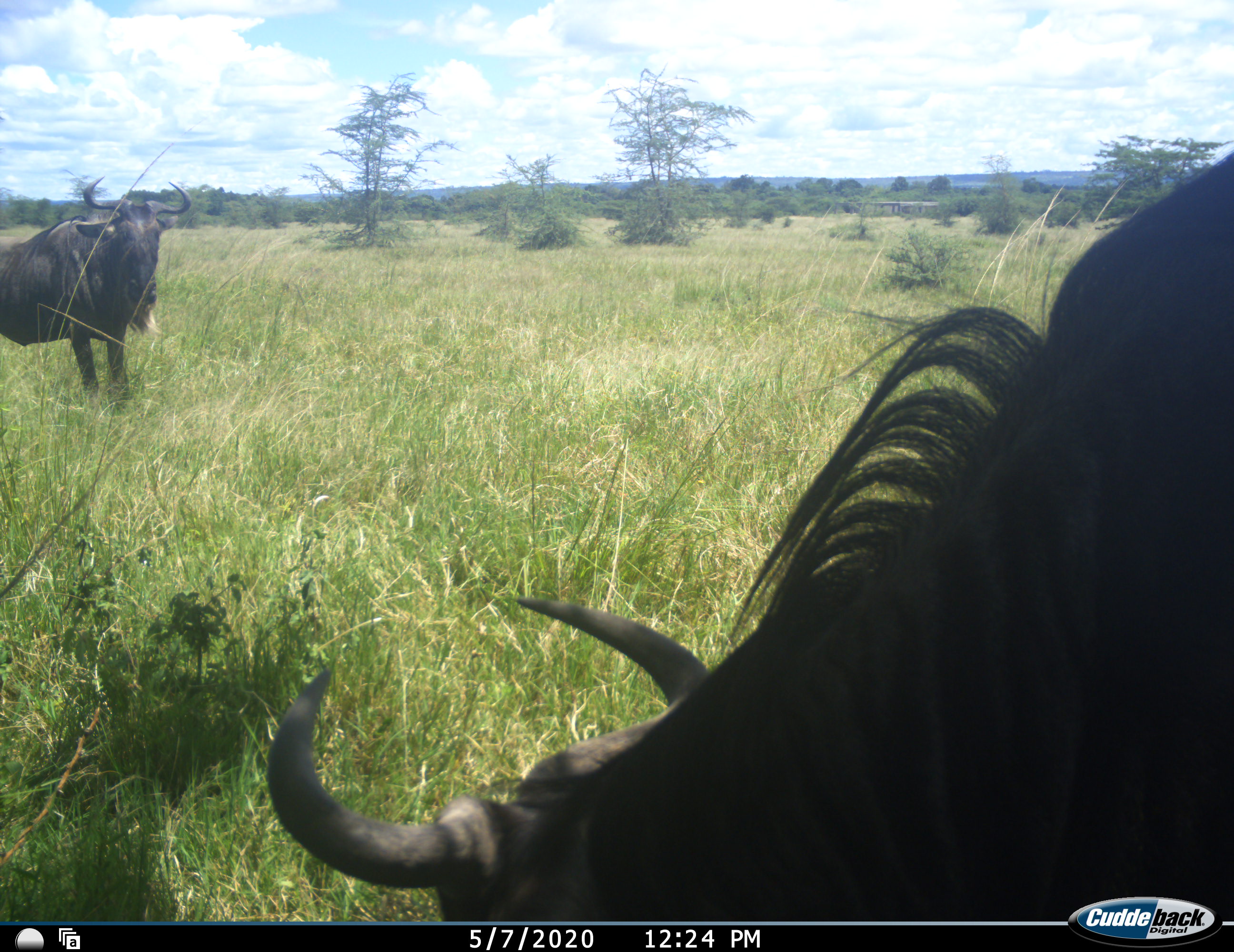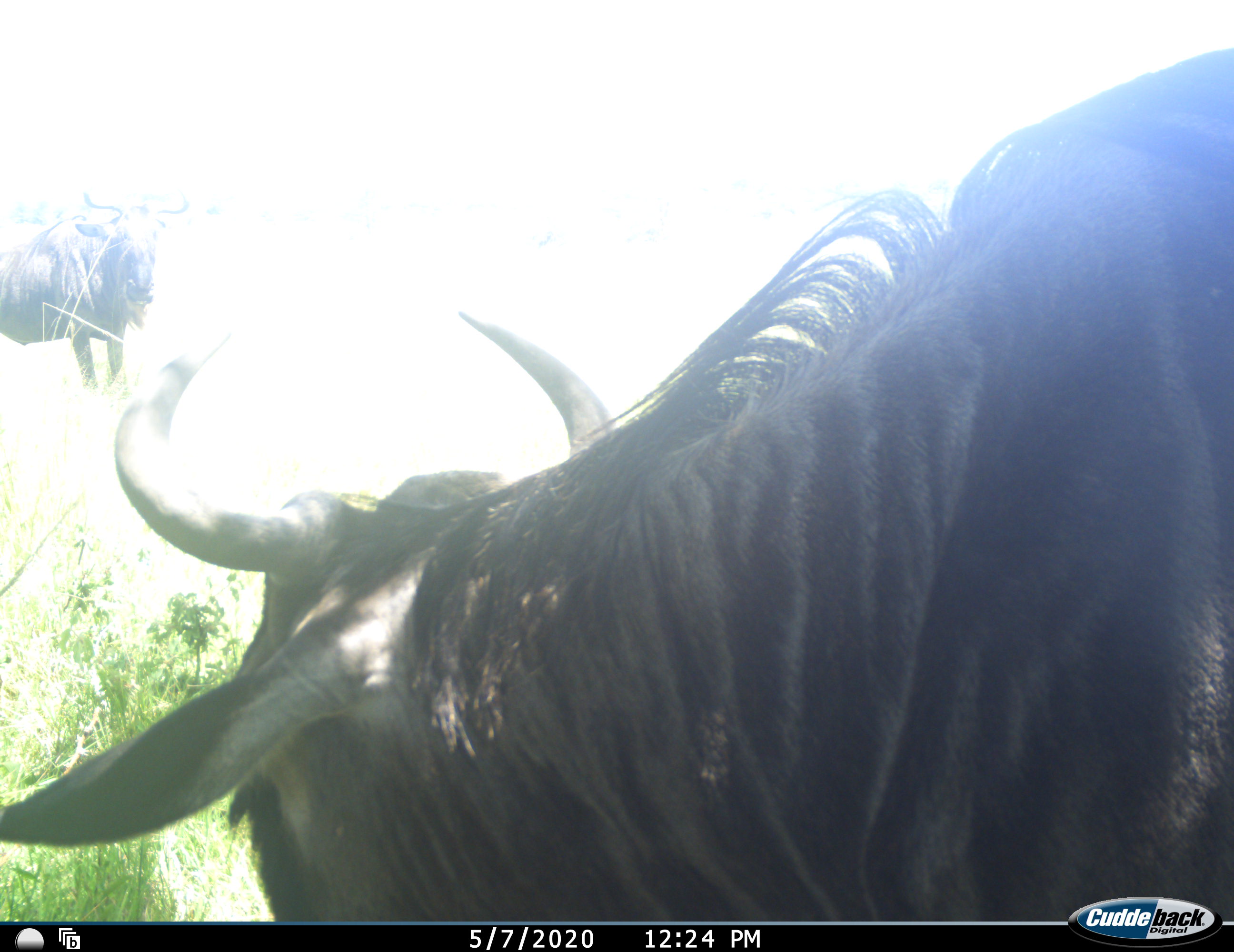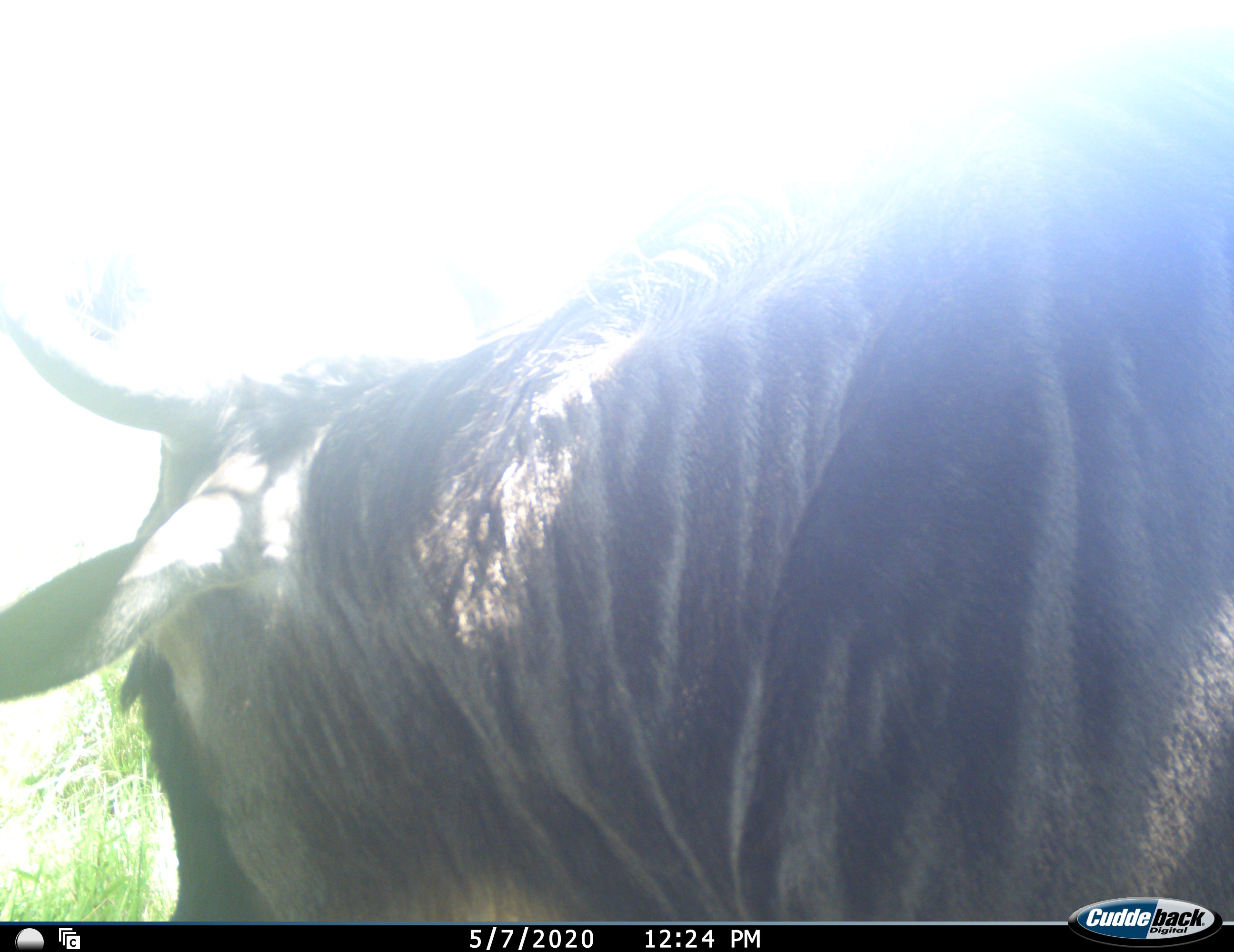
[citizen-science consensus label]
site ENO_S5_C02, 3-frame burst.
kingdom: Animalia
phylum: Chordata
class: Mammalia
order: Artiodactyla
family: Bovidae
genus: Connochaetes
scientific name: Connochaetes taurinus taurinus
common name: blue wildebeest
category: wildebeestblue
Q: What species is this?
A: Wildebeestblue (blue wildebeest) (Connochaetes taurinus taurinus).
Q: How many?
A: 2.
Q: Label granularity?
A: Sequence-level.